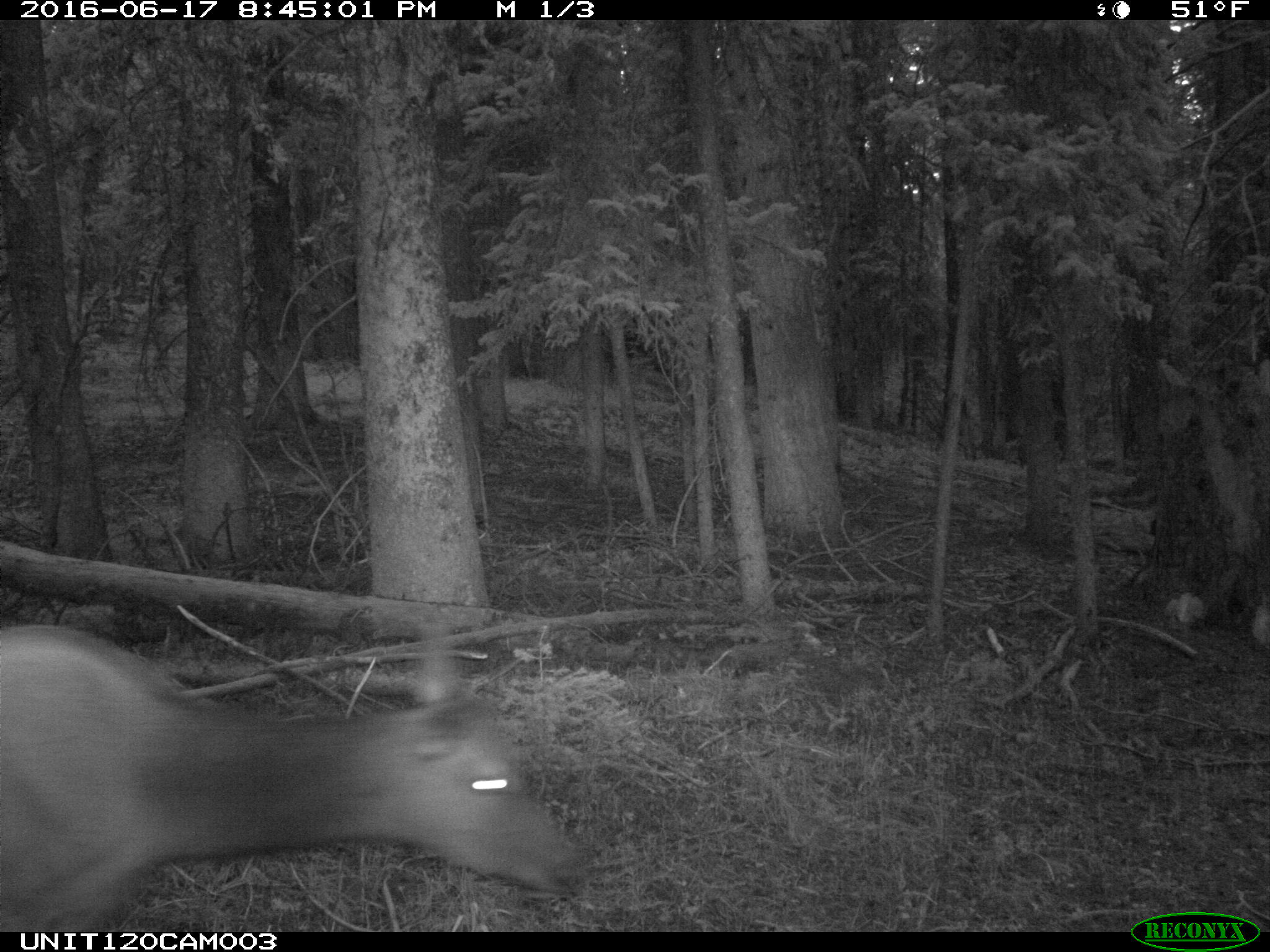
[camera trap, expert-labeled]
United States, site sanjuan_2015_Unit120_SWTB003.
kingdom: Animalia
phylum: Chordata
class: Mammalia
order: Artiodactyla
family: Cervidae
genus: Cervus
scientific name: Cervus elaphus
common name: red deer